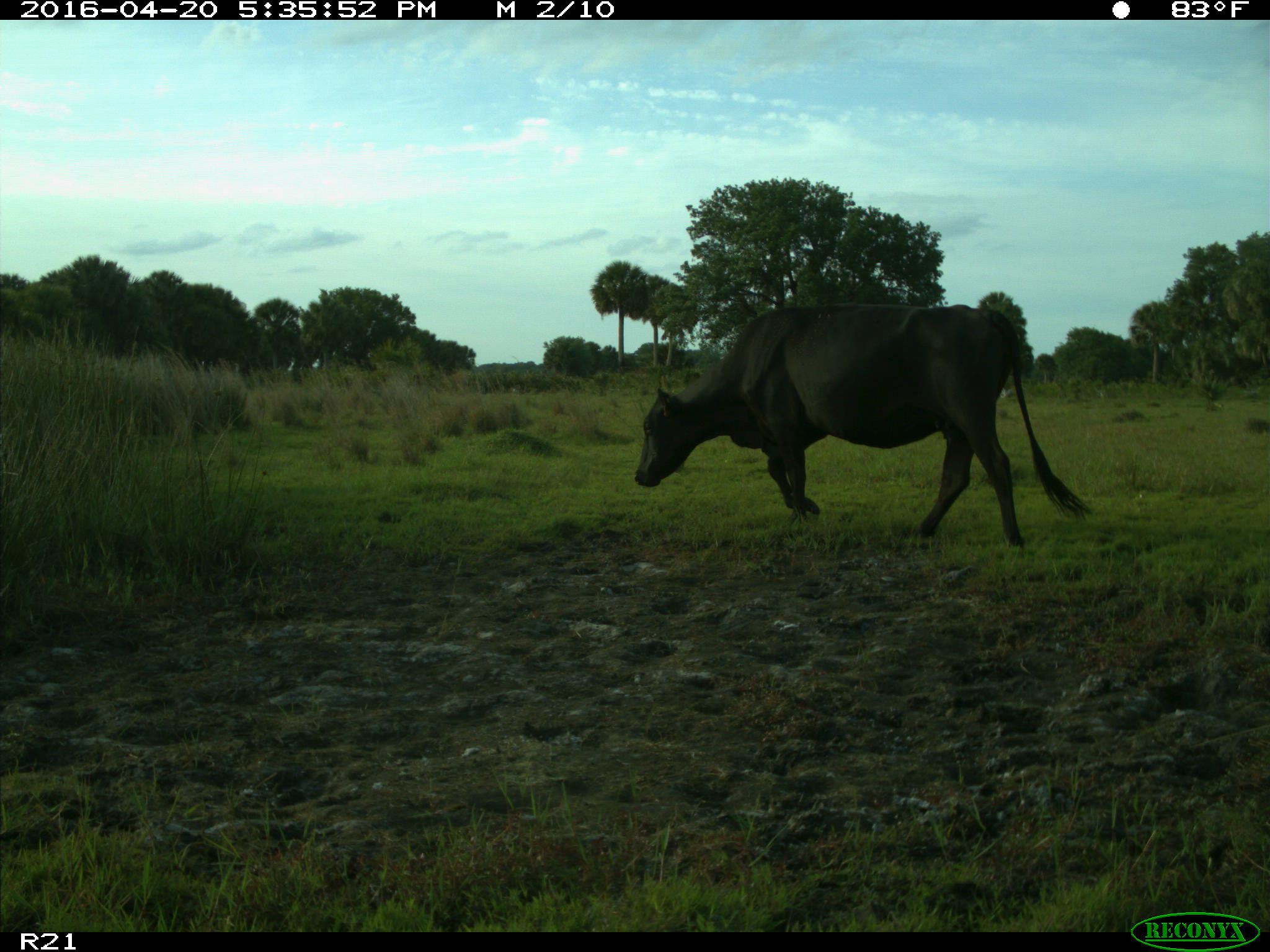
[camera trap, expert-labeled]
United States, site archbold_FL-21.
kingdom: Animalia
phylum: Chordata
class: Mammalia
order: Artiodactyla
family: Bovidae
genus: Bos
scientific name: Bos taurus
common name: domestic cow